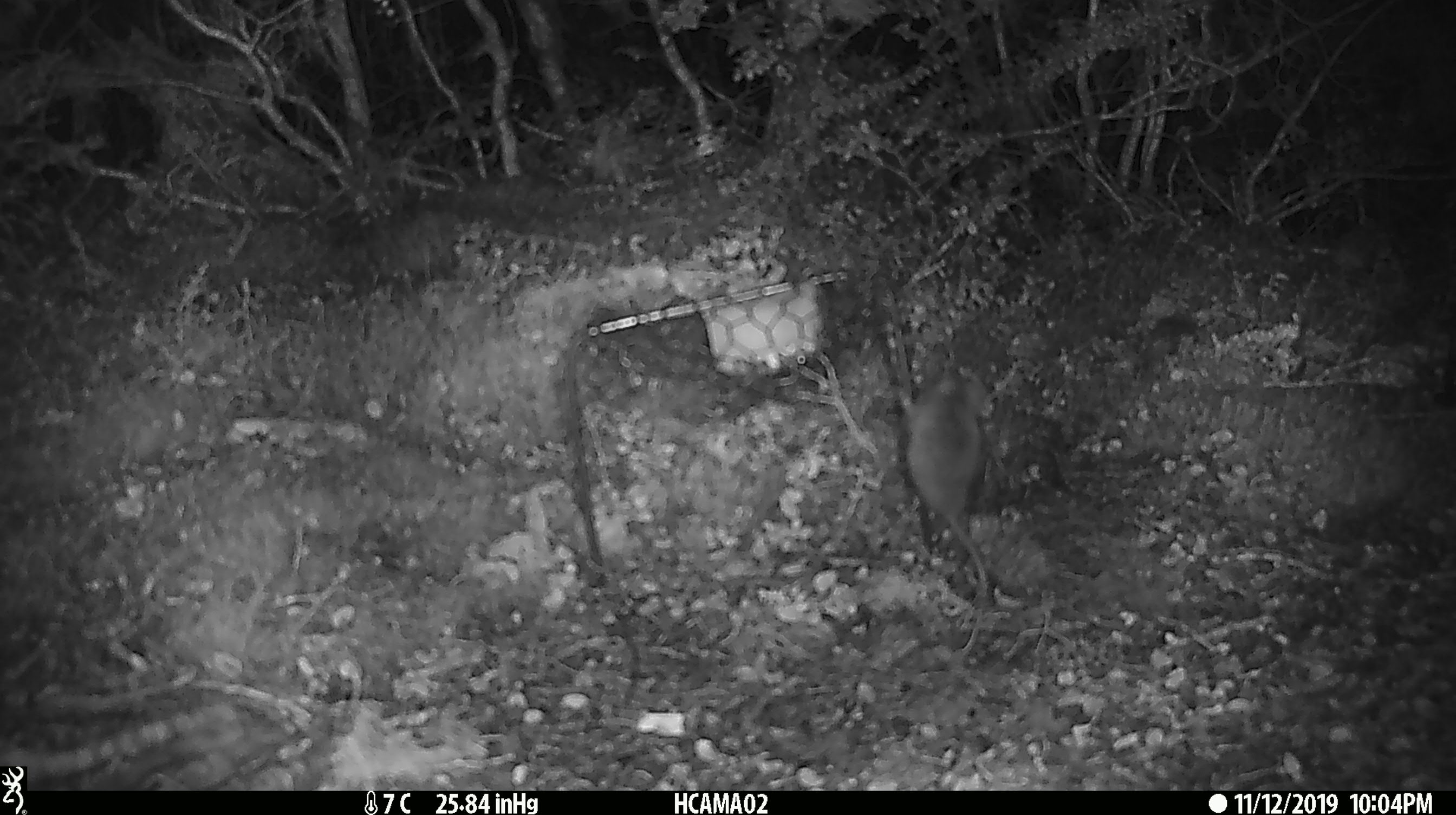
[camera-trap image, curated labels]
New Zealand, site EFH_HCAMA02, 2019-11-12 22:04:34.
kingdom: Animalia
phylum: Chordata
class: Mammalia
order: Rodentia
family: Muridae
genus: Mus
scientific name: Mus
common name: mouse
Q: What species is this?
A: Mouse (Mus).